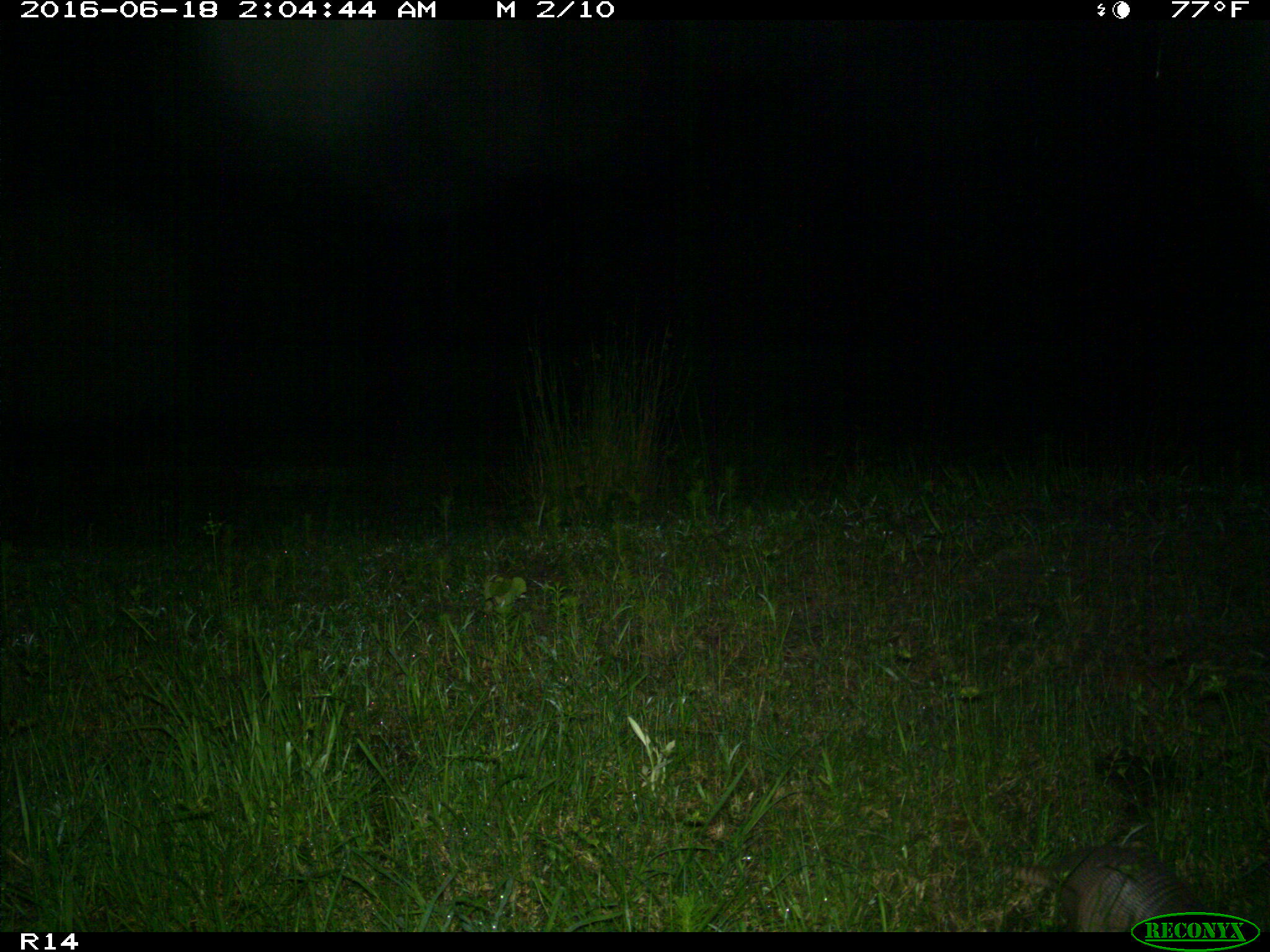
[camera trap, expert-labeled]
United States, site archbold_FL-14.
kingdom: Animalia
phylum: Chordata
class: Mammalia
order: Cingulata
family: Dasypodidae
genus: Dasypus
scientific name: Dasypus novemcinctus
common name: nine-banded armadillo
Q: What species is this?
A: Dasypus novemcinctus (nine-banded armadillo).